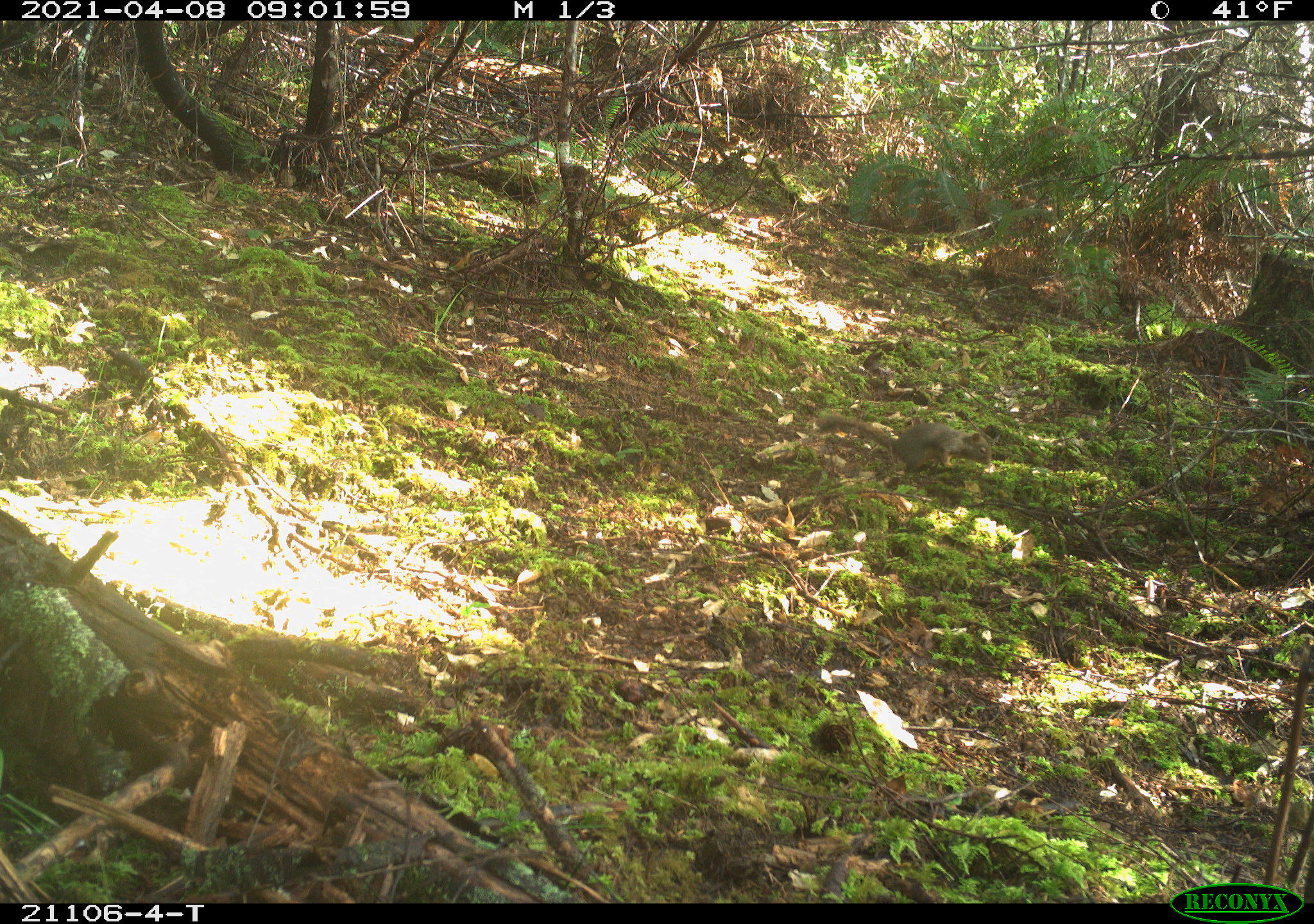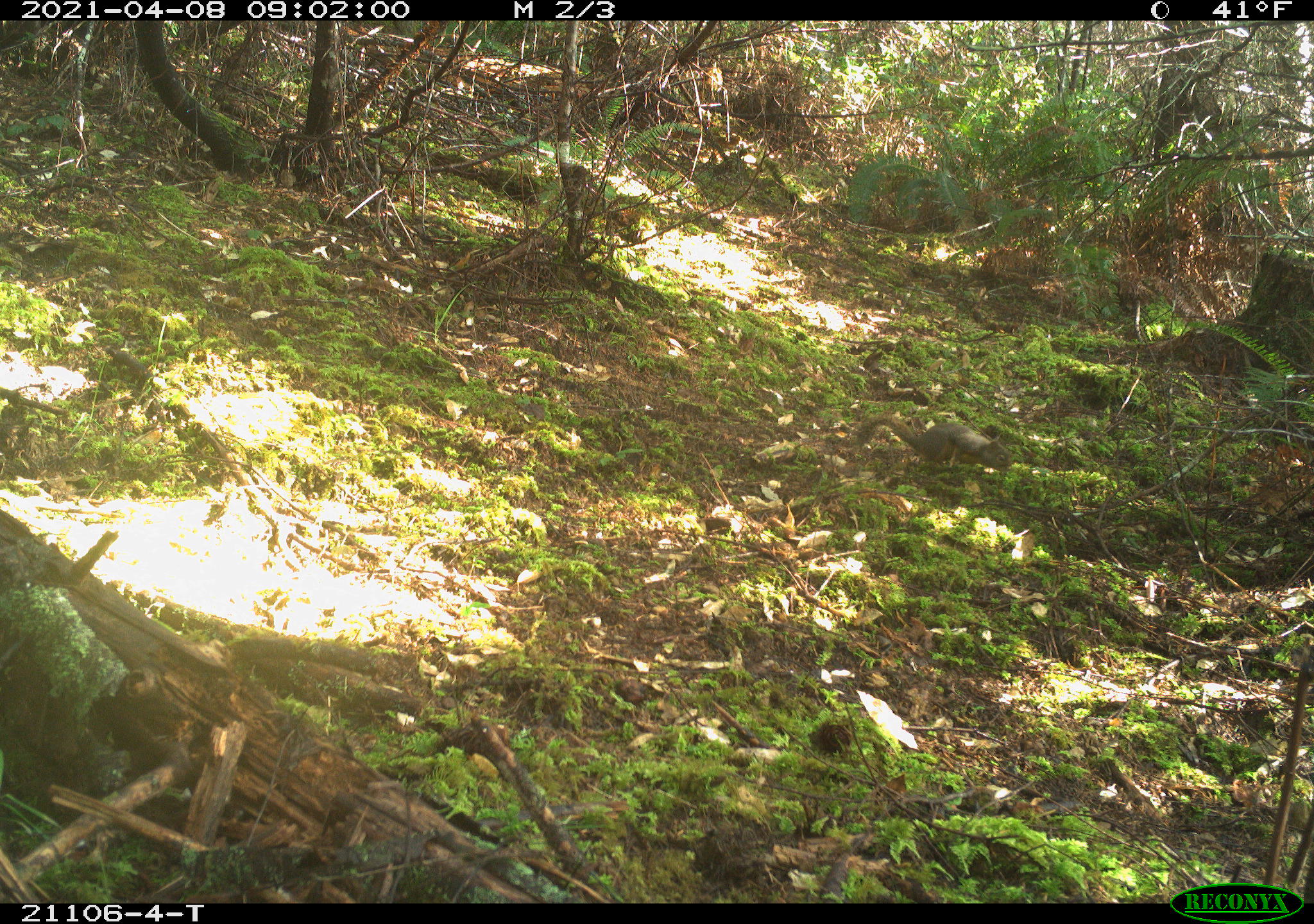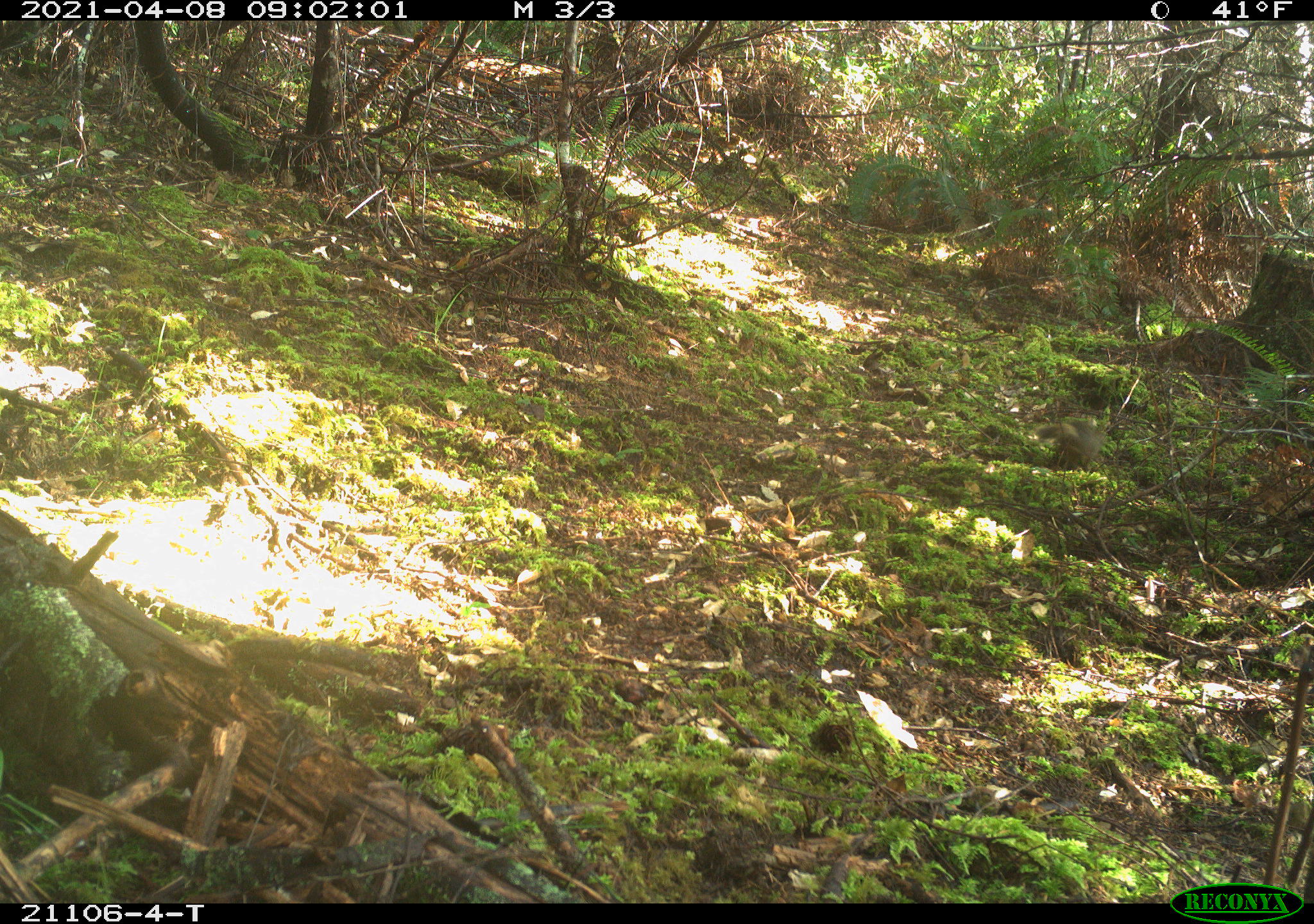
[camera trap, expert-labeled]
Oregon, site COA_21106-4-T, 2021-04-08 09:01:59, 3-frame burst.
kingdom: Animalia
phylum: Chordata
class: Mammalia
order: Rodentia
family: Sciuridae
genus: Tamiasciurus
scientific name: Tamiasciurus douglasii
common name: douglas squirrel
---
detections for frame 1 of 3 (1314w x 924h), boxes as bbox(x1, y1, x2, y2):
douglas squirrel: bbox(795, 397, 1012, 495)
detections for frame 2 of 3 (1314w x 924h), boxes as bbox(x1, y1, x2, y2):
douglas squirrel: bbox(825, 395, 1036, 488)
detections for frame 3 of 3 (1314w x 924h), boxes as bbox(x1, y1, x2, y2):
douglas squirrel: bbox(1017, 394, 1145, 483)